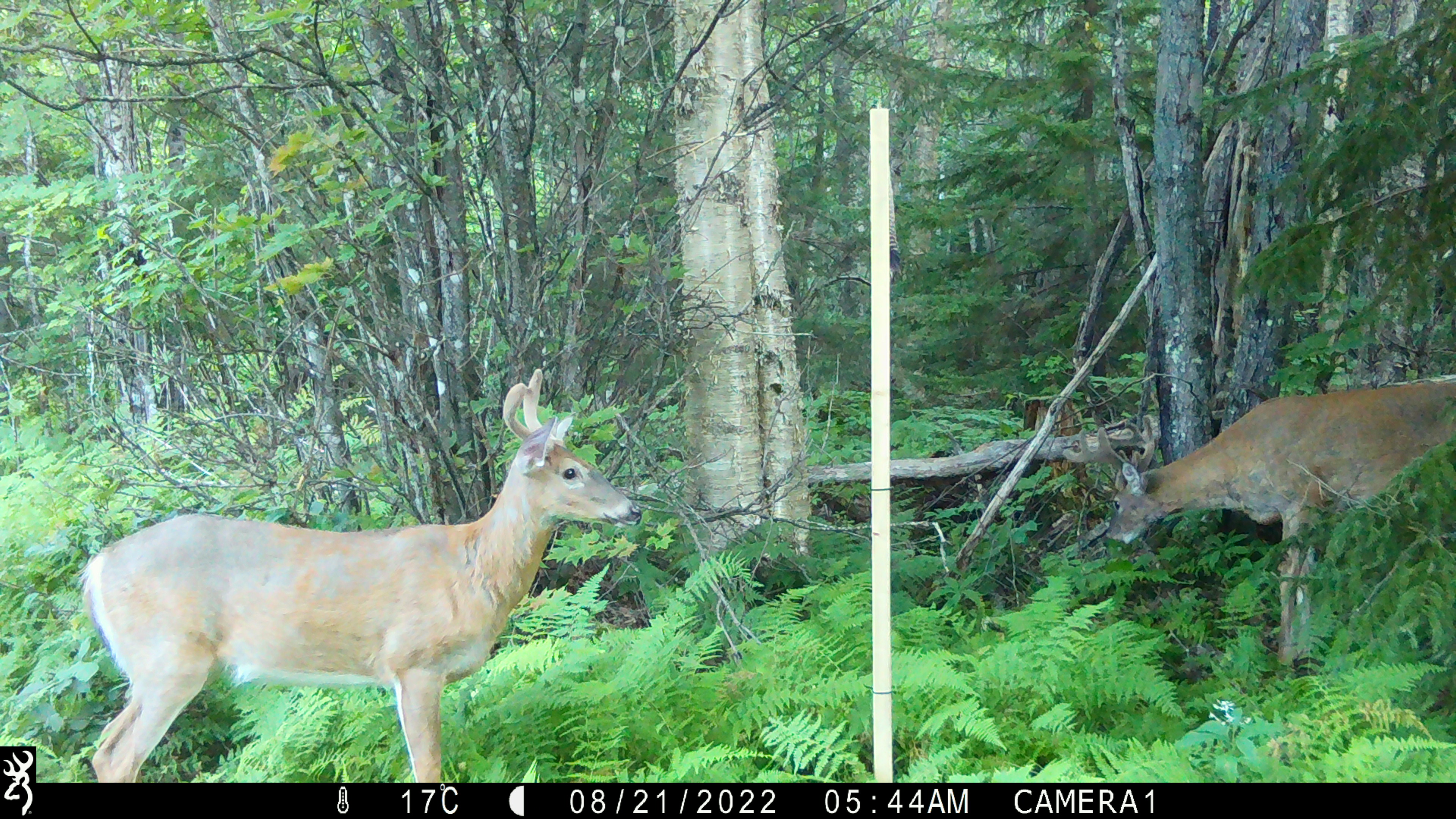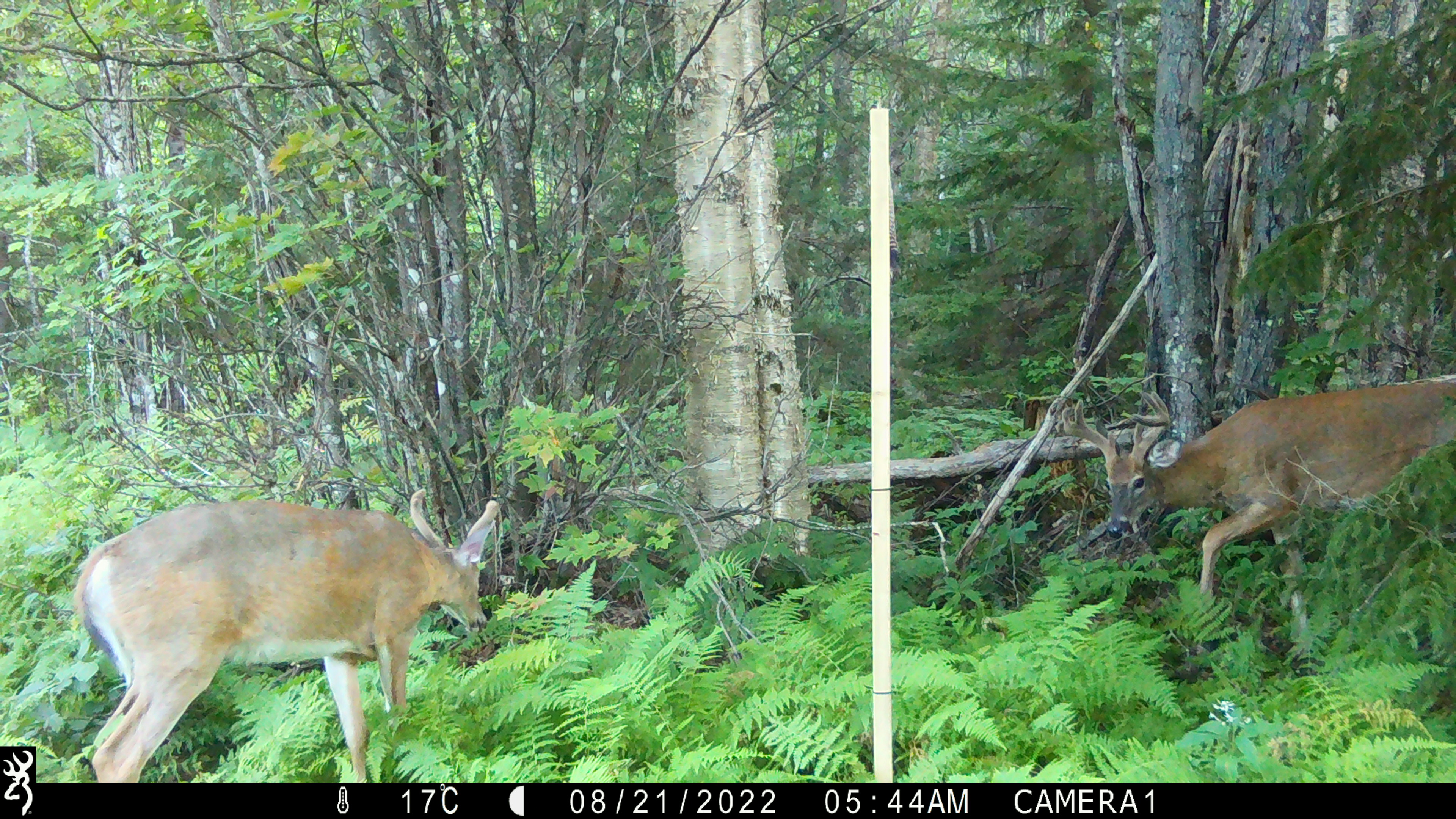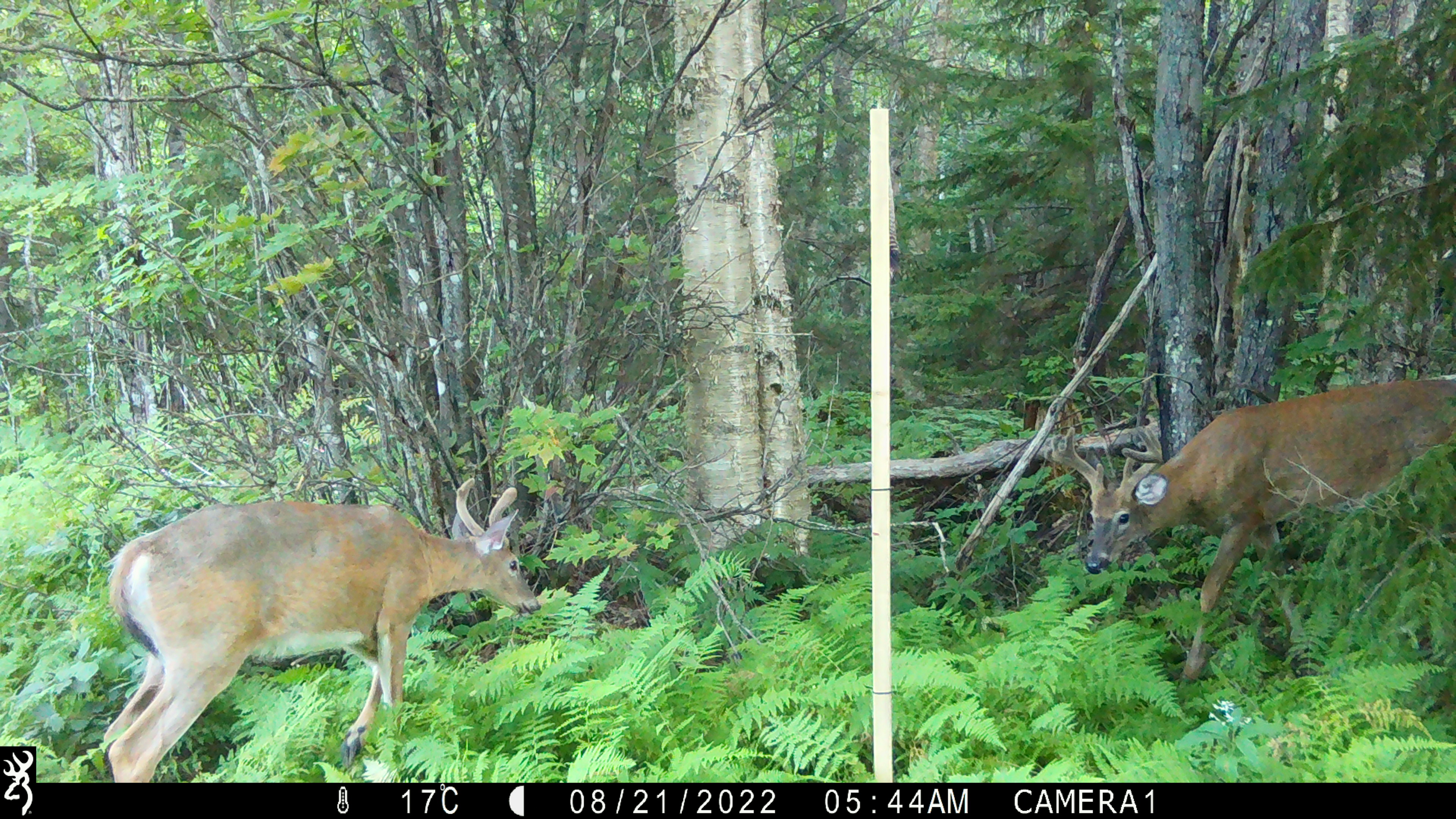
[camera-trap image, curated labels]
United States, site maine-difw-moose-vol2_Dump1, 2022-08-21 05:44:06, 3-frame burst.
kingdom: Animalia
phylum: Chordata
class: Mammalia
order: Artiodactyla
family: Cervidae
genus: Odocoileus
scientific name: Odocoileus virginianus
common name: white-tailed deer